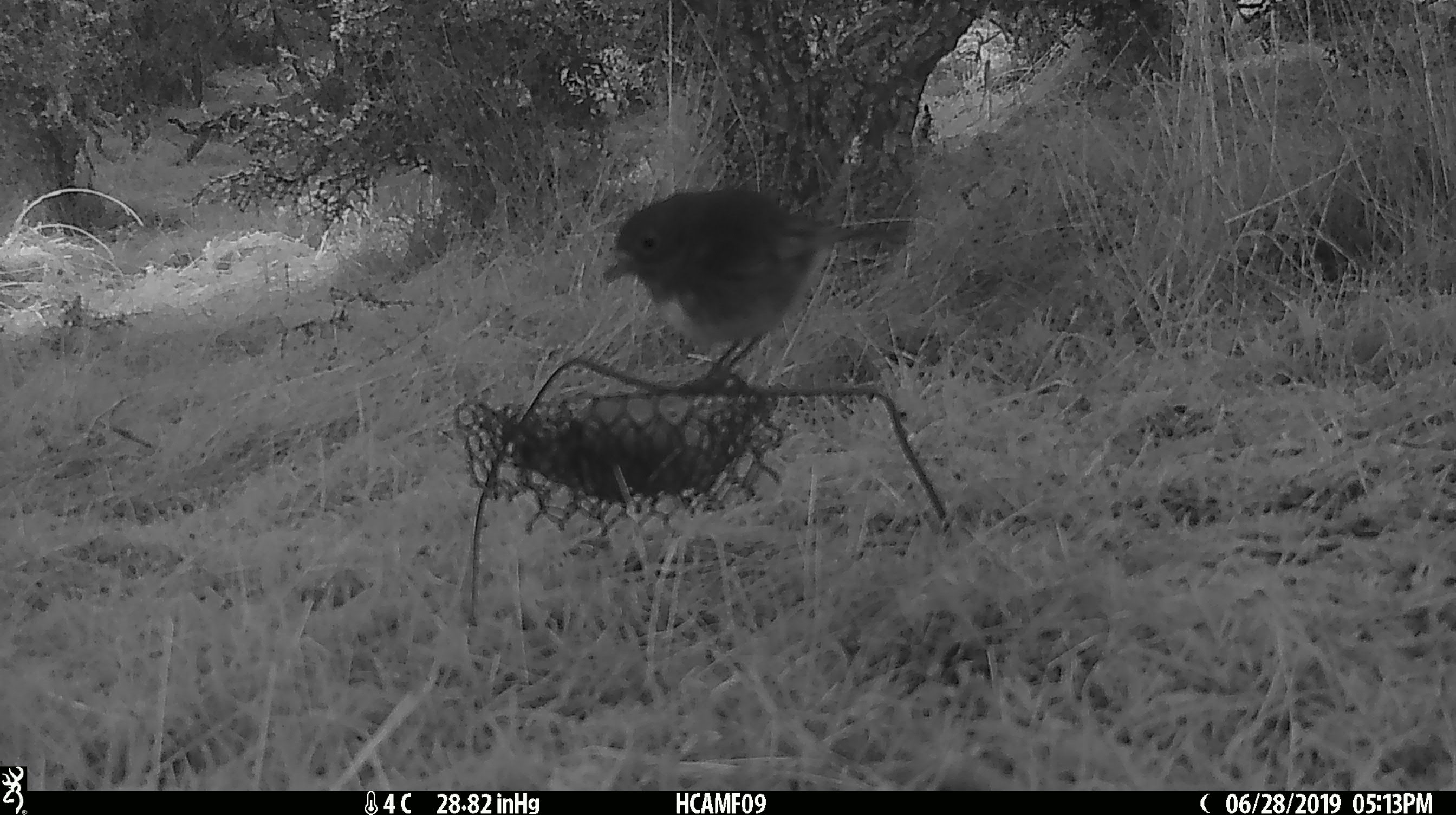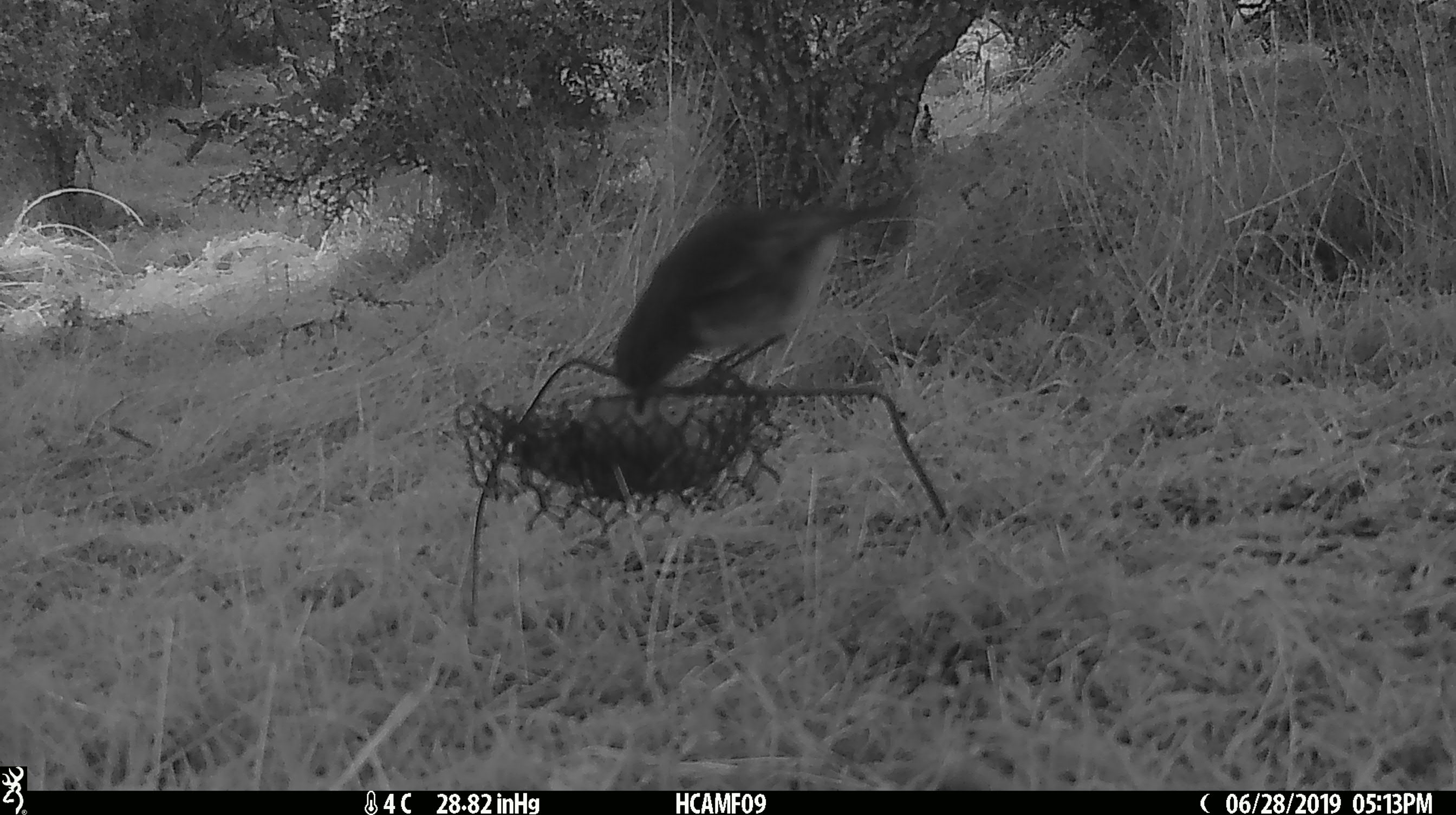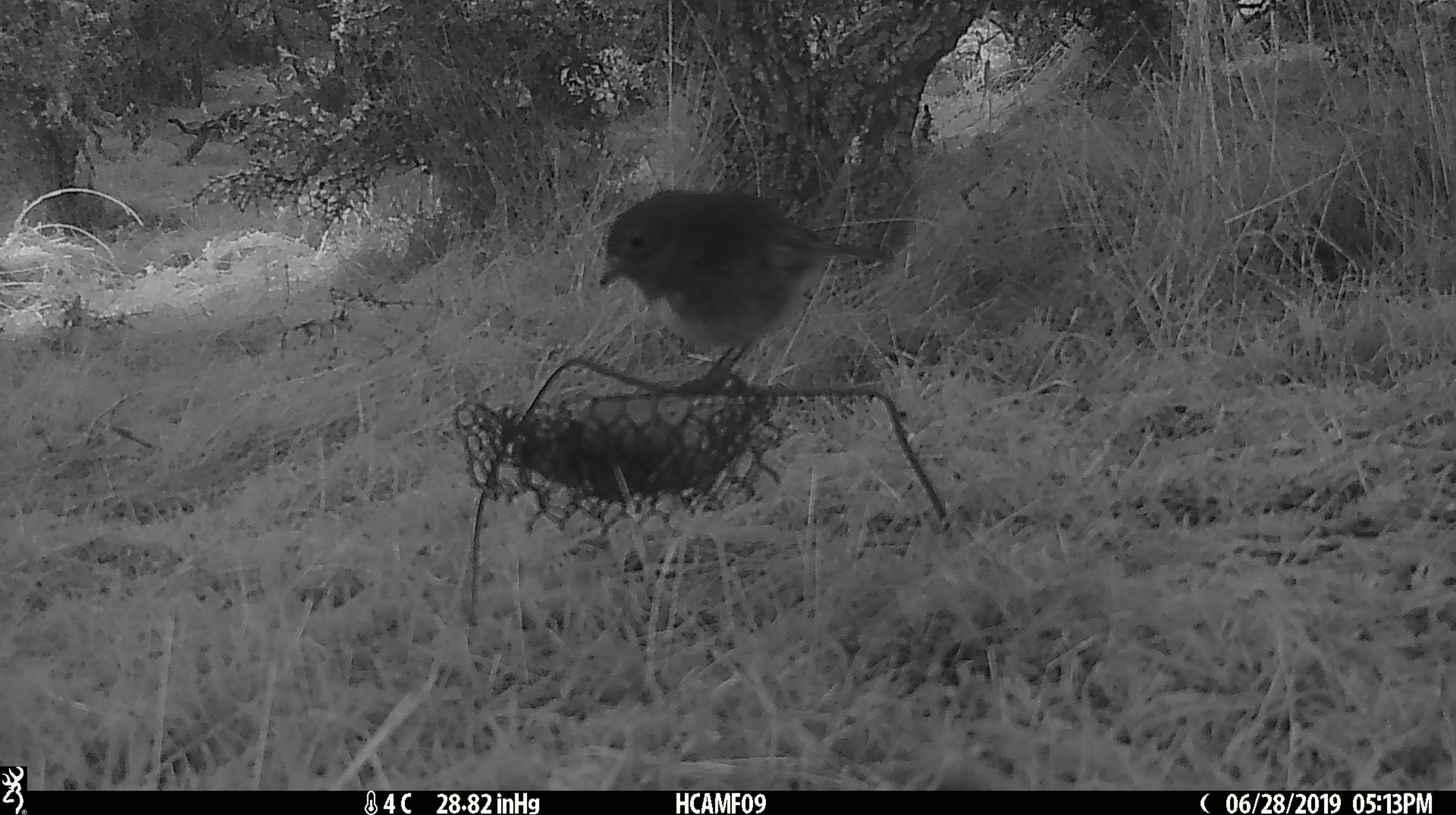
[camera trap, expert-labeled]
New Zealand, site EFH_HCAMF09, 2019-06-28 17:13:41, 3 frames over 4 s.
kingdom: Animalia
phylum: Chordata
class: Aves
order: Passeriformes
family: Petroicidae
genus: Petroica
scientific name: Petroica australis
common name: new zealand robin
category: robin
Robin (new zealand robin) (Petroica australis).